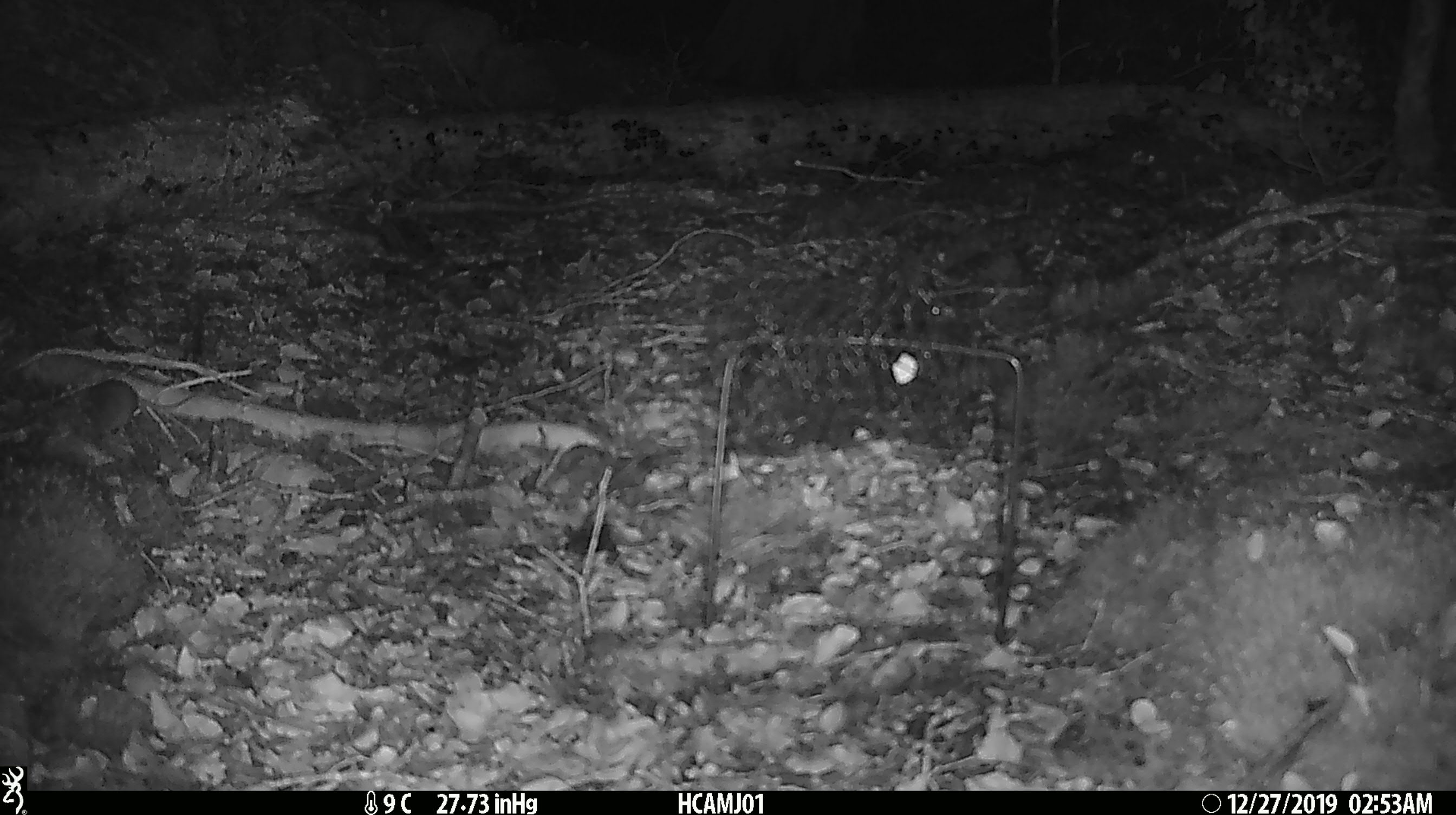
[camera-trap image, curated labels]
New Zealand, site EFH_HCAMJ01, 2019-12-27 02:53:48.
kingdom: Animalia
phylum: Chordata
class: Mammalia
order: Rodentia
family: Muridae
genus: Mus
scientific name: Mus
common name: mouse